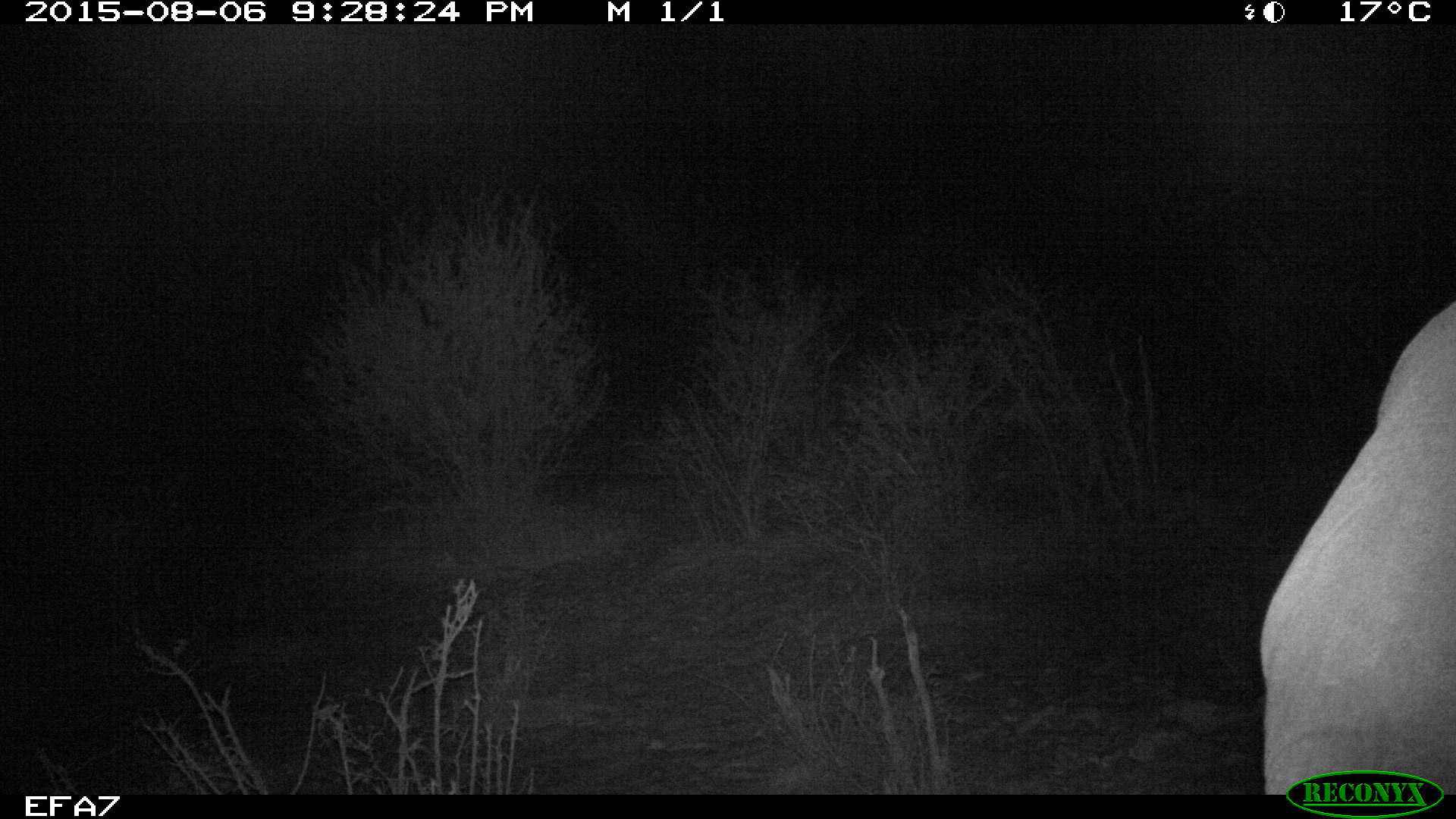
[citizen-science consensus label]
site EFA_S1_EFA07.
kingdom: Animalia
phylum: Chordata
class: Mammalia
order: Proboscidea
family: Elephantidae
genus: Loxodonta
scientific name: Loxodonta africana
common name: african bush elephant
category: elephant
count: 1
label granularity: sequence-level